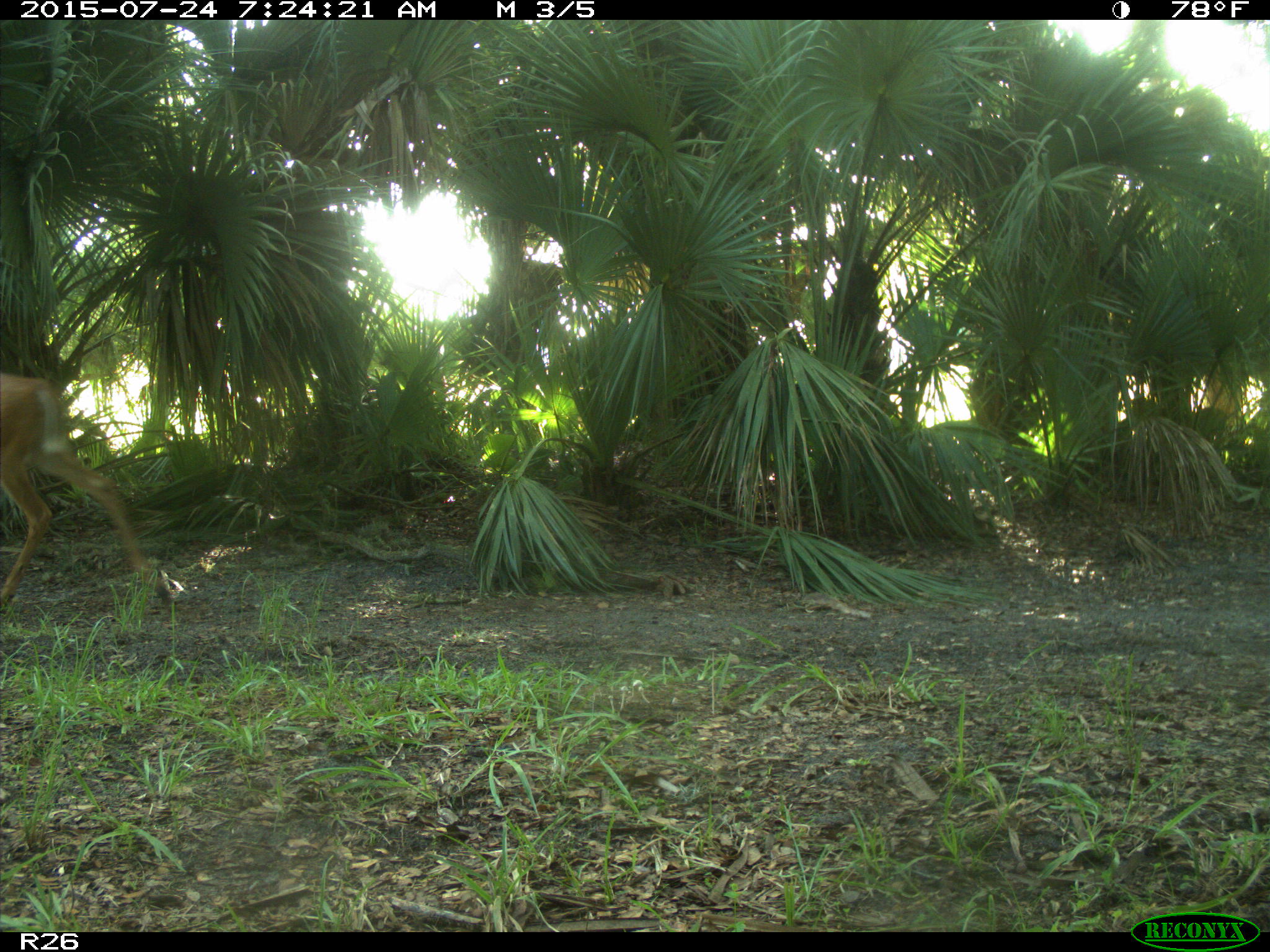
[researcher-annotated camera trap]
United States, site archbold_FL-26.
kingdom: Animalia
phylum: Chordata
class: Mammalia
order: Artiodactyla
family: Cervidae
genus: Odocoileus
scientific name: Odocoileus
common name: deer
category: unidentified deer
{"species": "unidentified deer (deer) (Odocoileus)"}